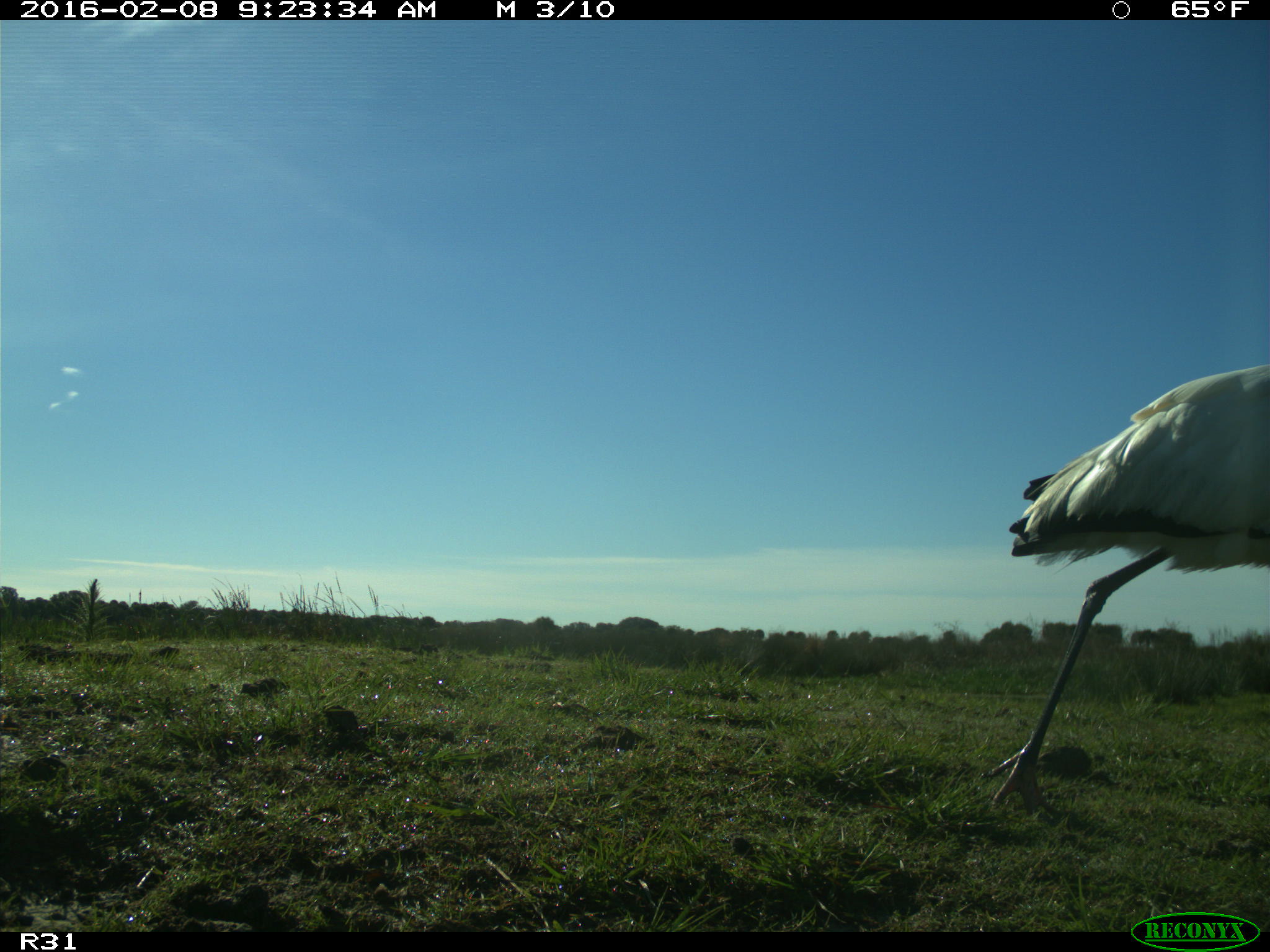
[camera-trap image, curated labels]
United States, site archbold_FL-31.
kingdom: Animalia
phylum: Chordata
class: Aves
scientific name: Aves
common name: birds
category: unidentified bird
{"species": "unidentified bird (birds) (Aves)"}